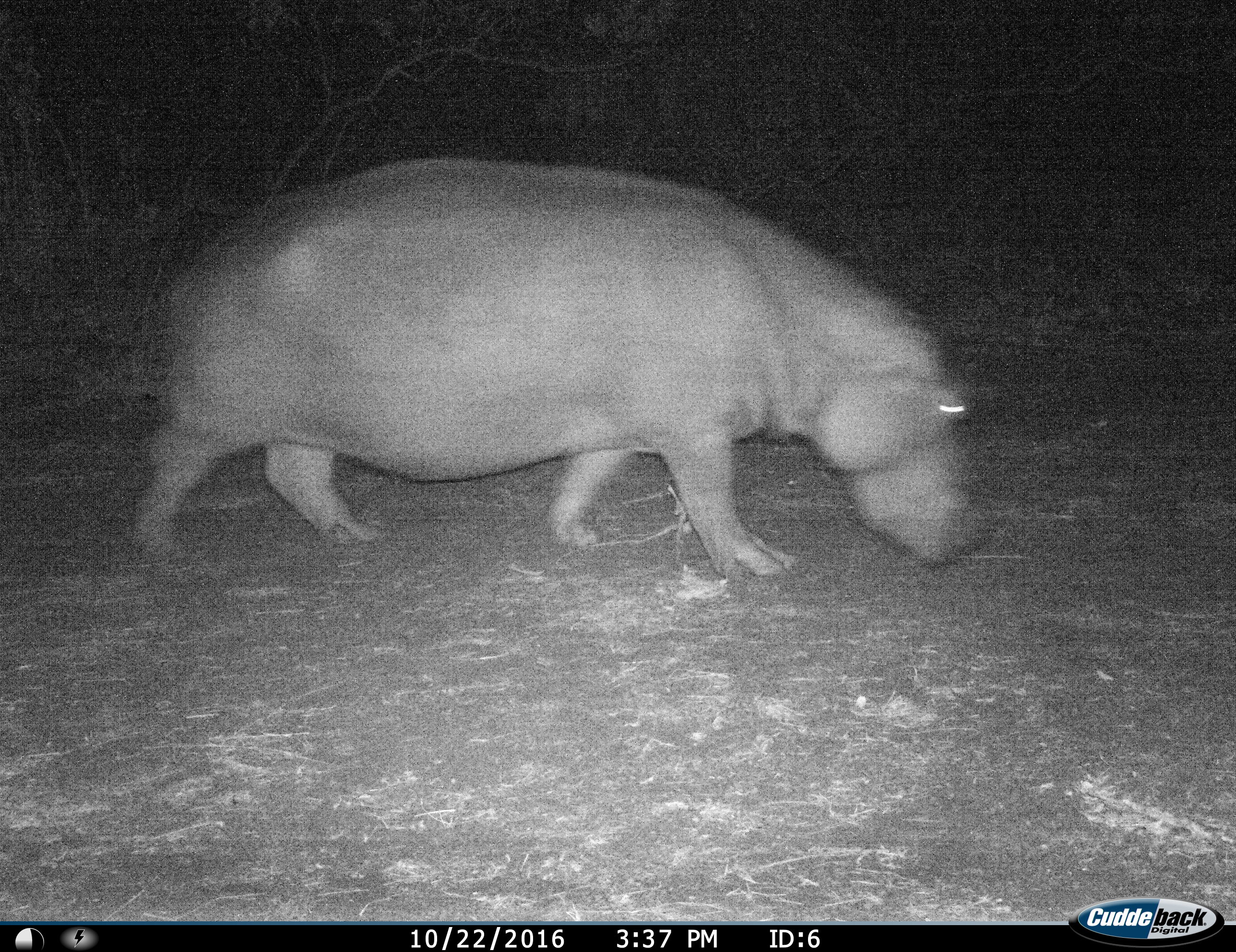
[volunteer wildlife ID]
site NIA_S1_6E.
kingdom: Animalia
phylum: Chordata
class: Mammalia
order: Artiodactyla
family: Hippopotamidae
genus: Hippopotamus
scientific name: Hippopotamus amphibius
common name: hippopotamus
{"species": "hippopotamus (Hippopotamus amphibius)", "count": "1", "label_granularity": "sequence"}